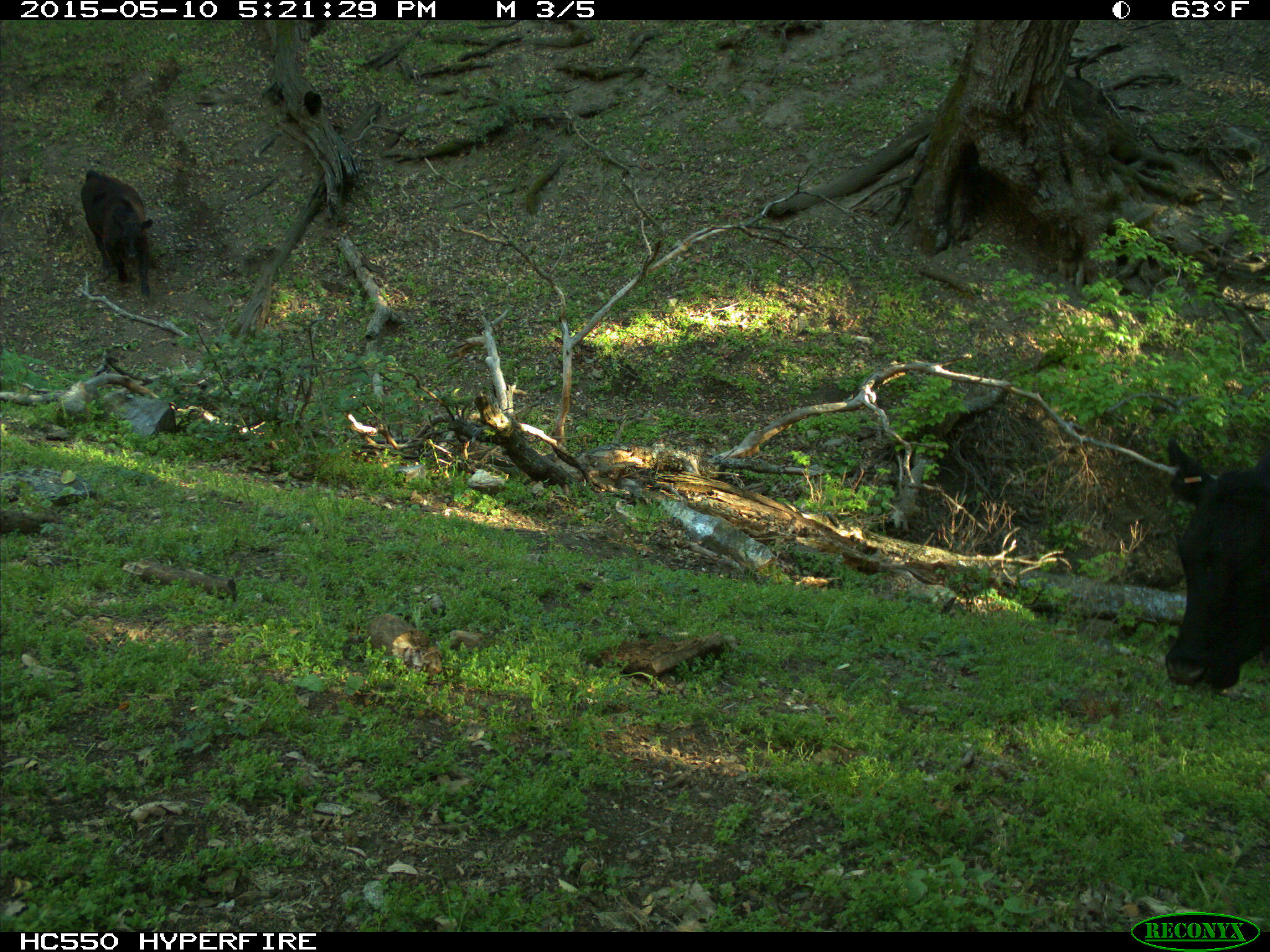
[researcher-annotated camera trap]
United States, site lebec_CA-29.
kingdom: Animalia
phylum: Chordata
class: Mammalia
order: Artiodactyla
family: Bovidae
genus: Bos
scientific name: Bos taurus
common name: domestic cow